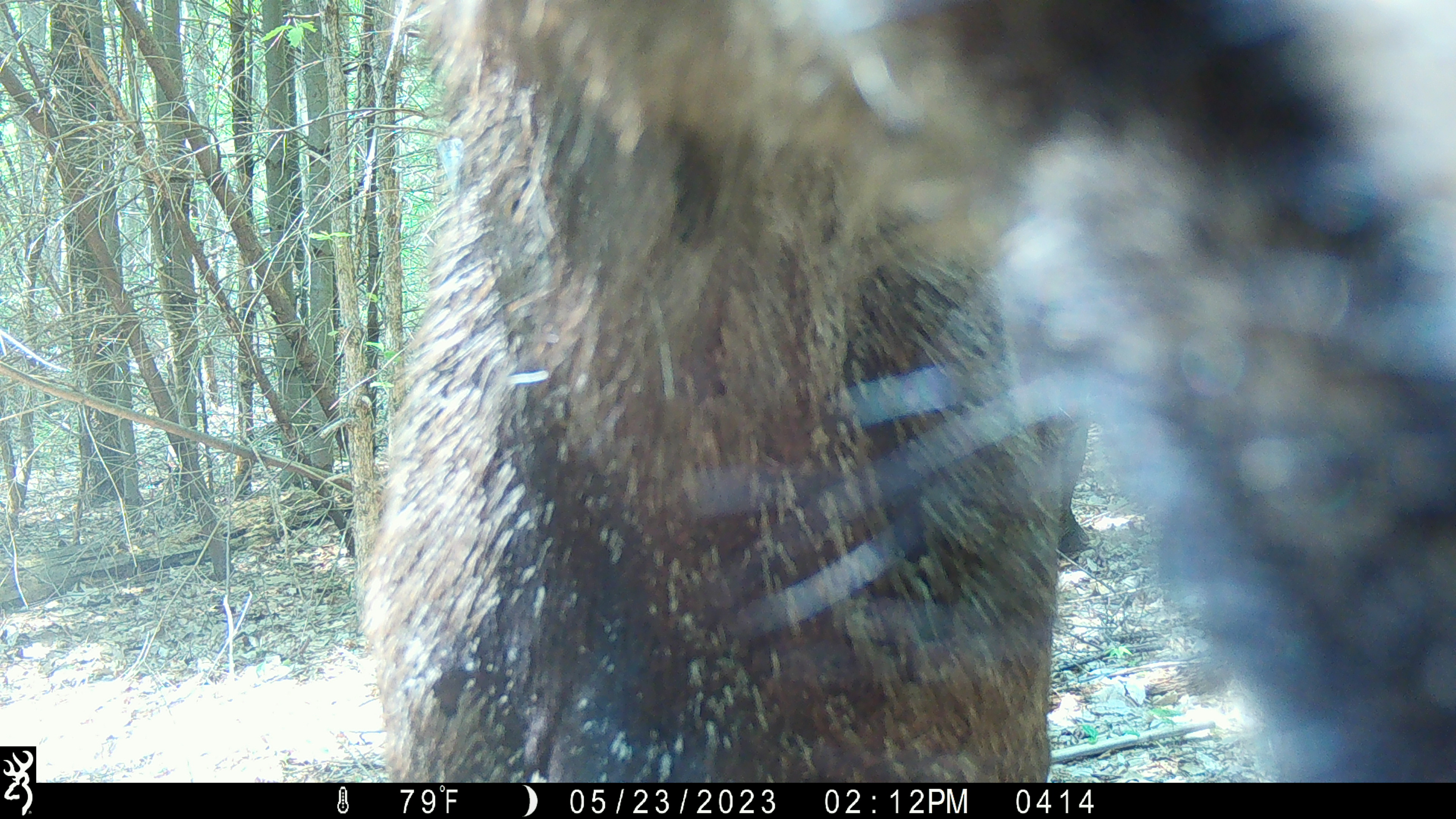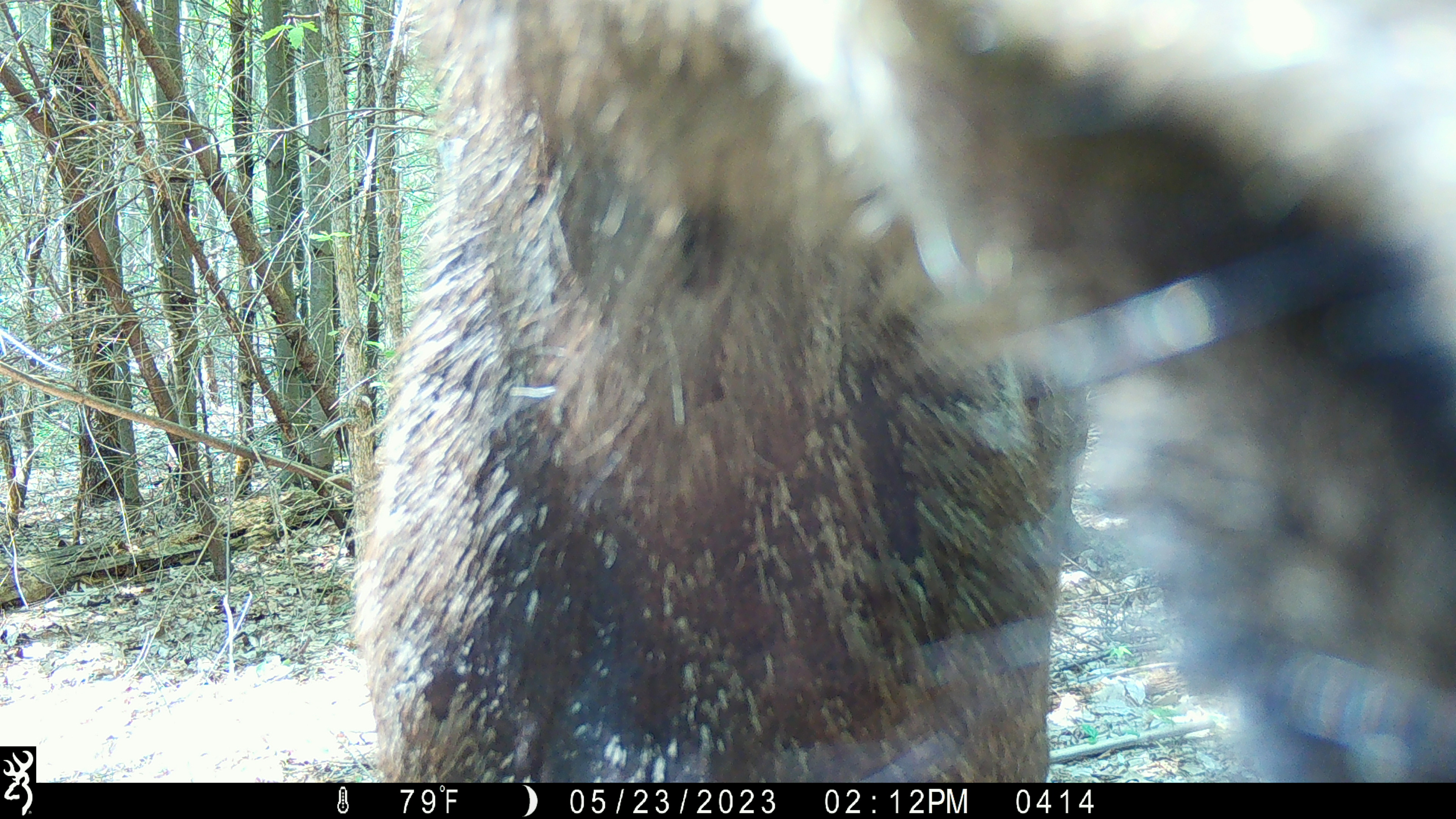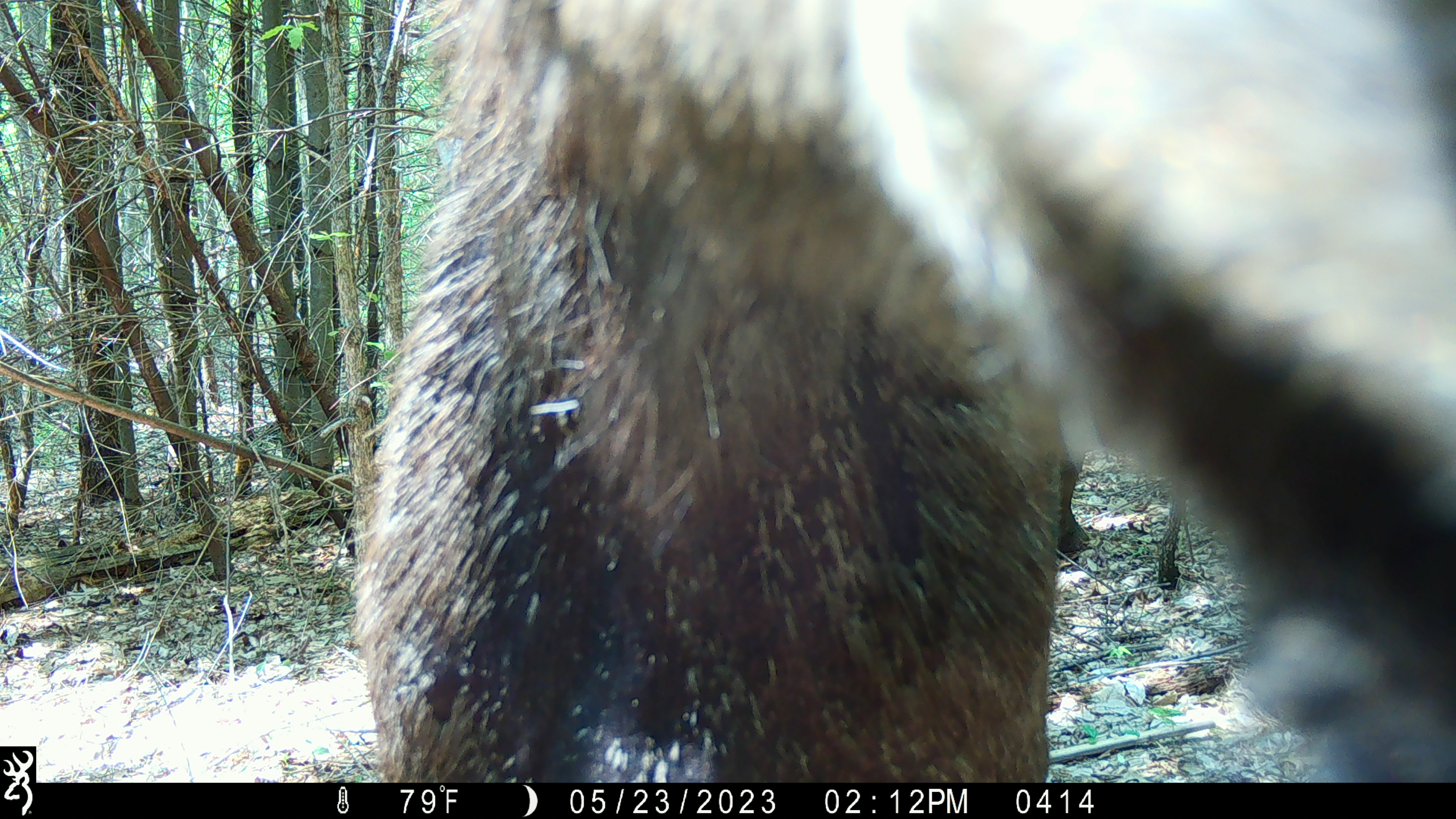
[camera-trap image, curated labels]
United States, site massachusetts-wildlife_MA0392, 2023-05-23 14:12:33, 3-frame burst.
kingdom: Animalia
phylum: Chordata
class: Mammalia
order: Artiodactyla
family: Cervidae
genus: Alces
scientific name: Alces alces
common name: moose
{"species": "moose (Alces alces)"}